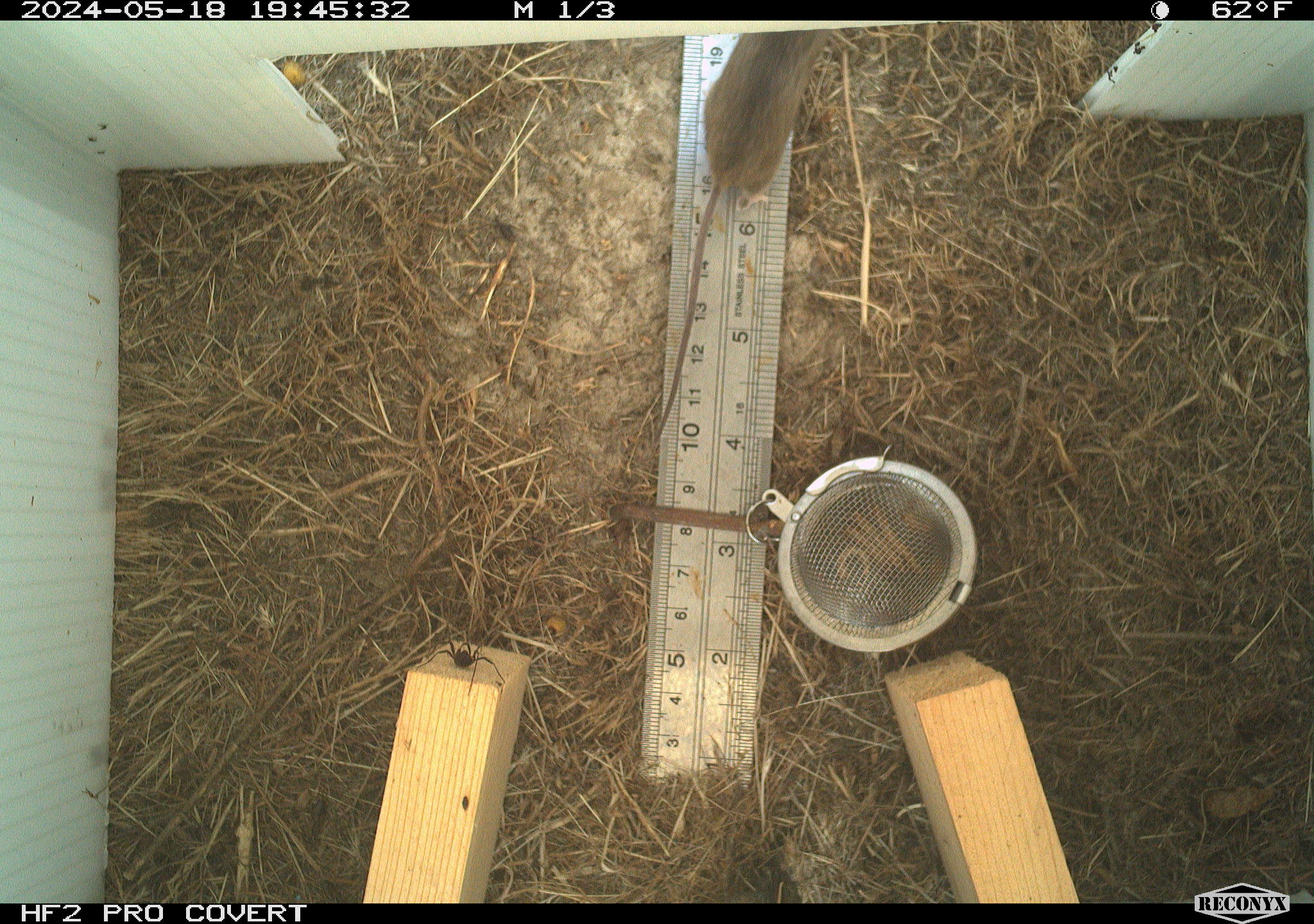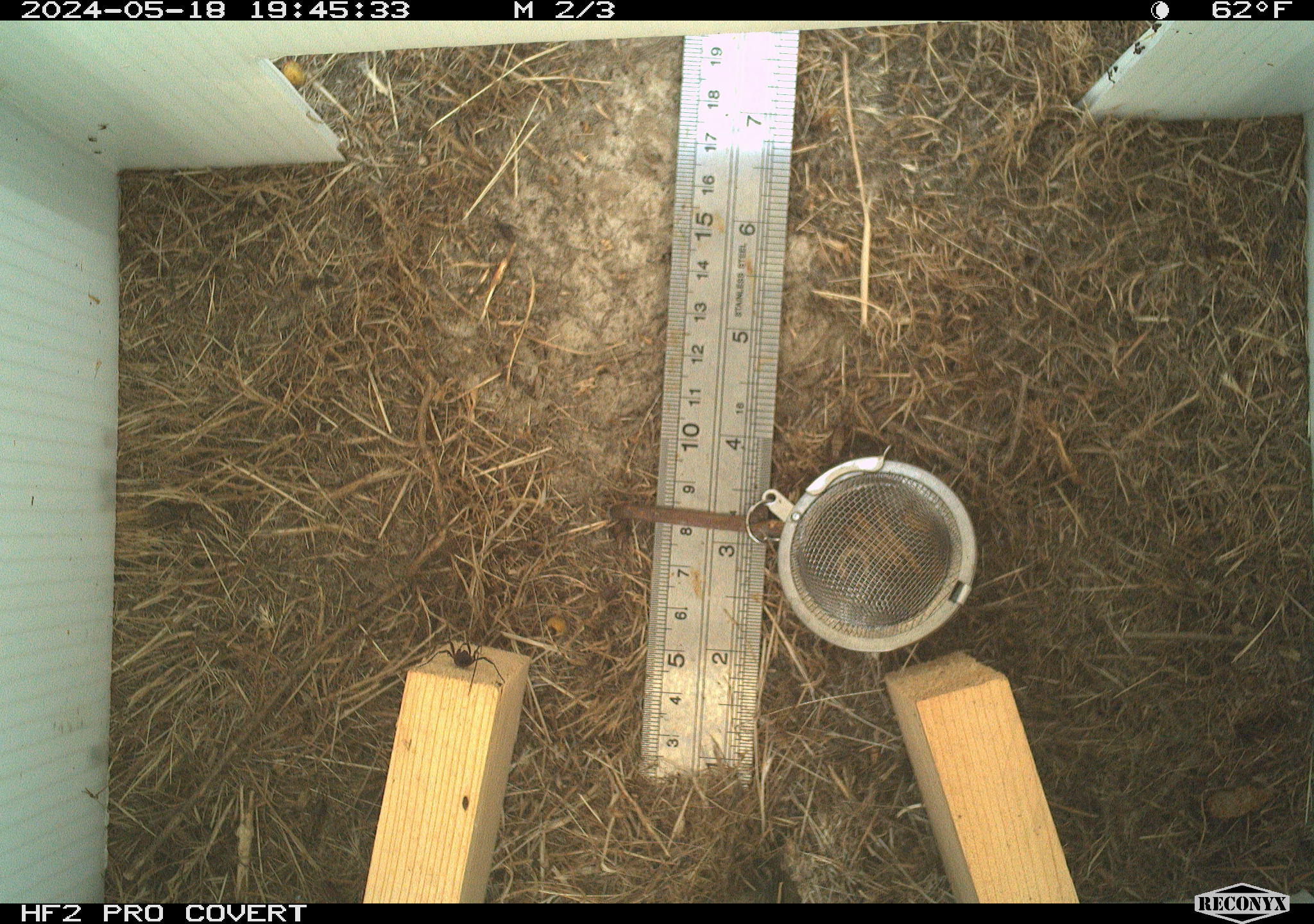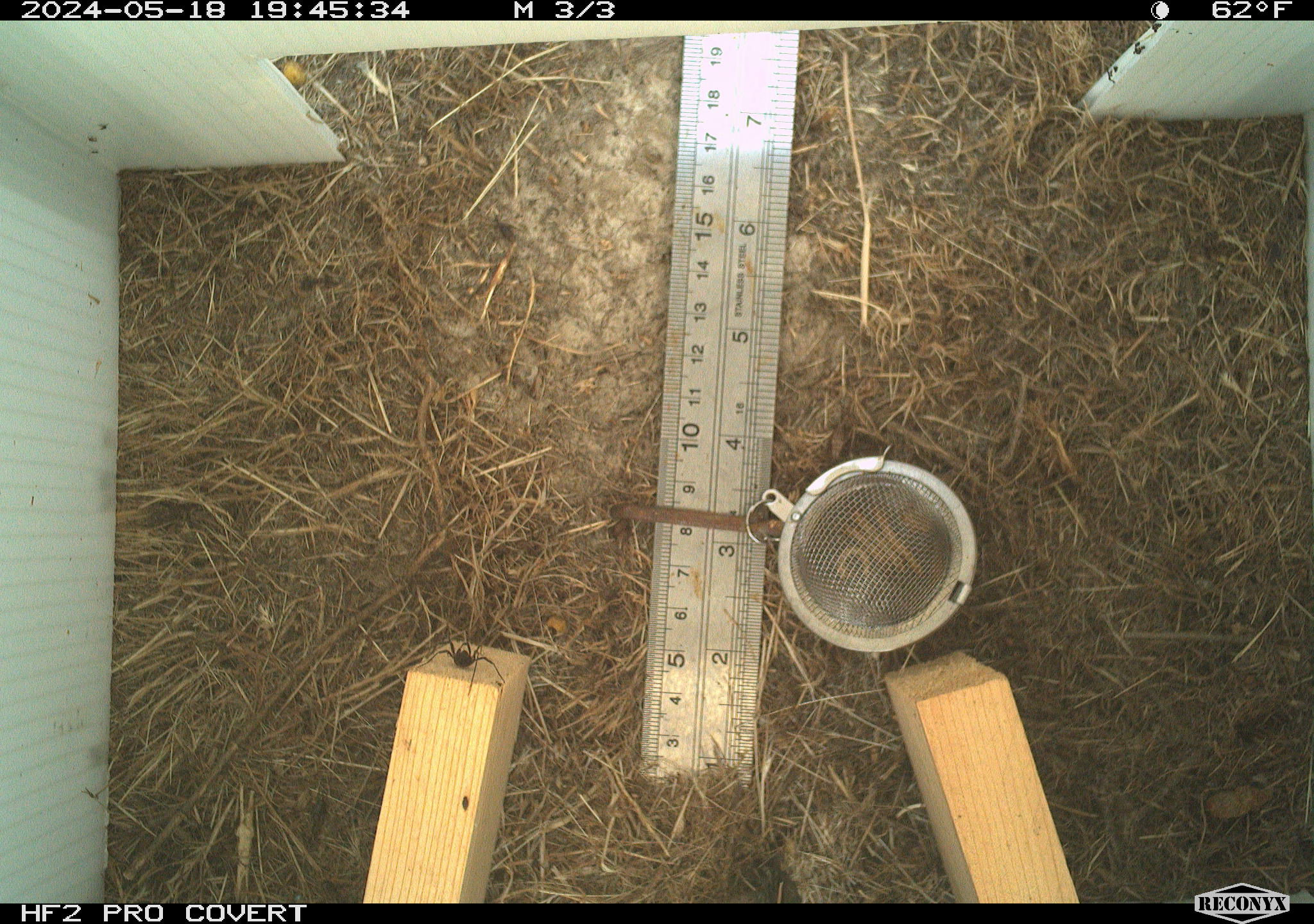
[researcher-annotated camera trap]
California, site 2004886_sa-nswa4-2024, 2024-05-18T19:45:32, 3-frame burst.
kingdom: Animalia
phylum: Chordata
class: Mammalia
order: Rodentia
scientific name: Rodentia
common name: rodent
Rodent (Rodentia).